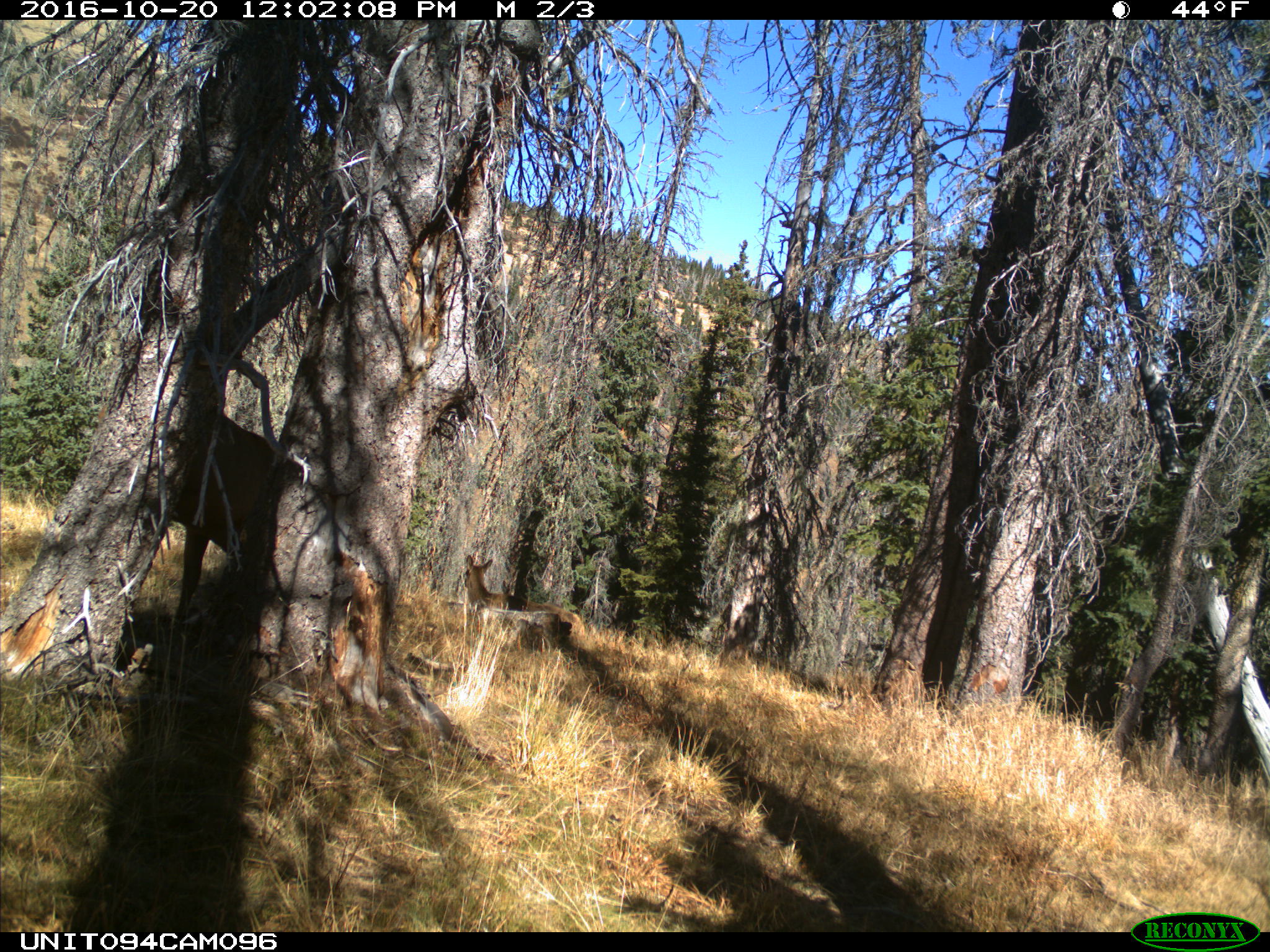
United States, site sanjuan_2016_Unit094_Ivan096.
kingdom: Animalia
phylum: Chordata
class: Mammalia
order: Artiodactyla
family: Cervidae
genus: Cervus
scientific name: Cervus elaphus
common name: red deer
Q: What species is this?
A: Cervus elaphus (red deer).